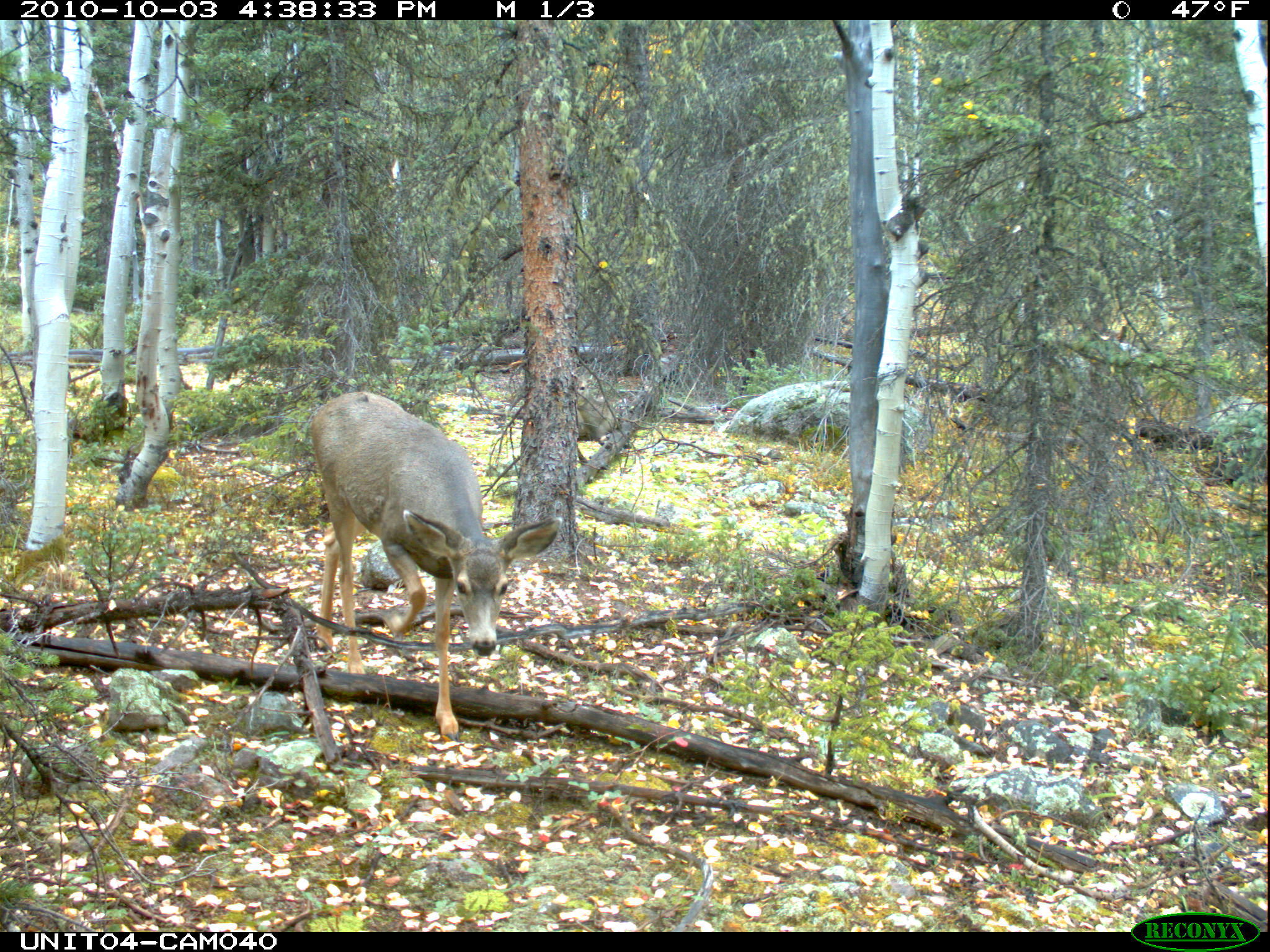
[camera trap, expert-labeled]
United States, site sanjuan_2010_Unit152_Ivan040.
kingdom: Animalia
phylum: Chordata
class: Mammalia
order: Artiodactyla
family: Cervidae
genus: Odocoileus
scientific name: Odocoileus hemionus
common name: mule deer